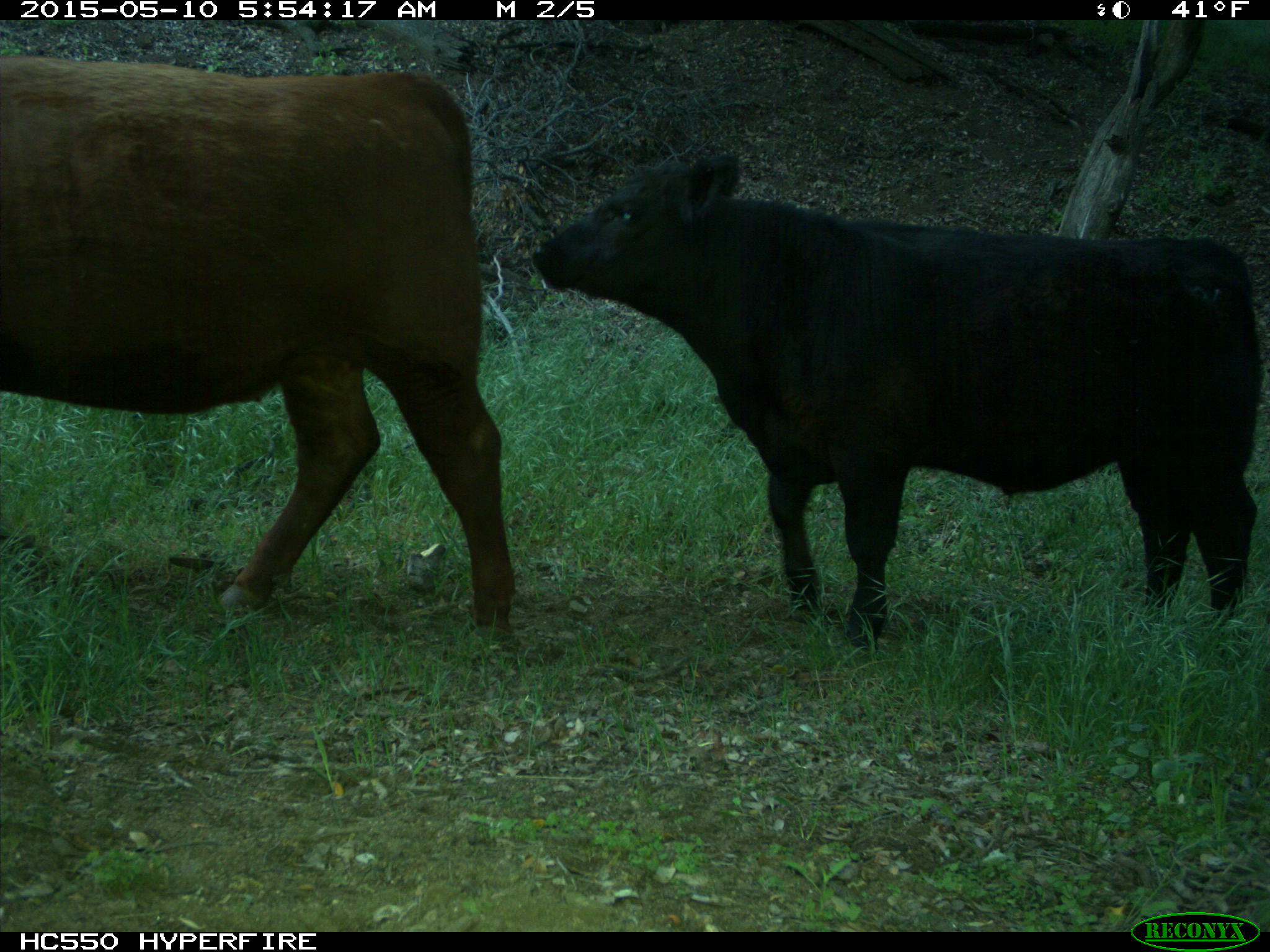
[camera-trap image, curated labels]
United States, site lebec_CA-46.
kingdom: Animalia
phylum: Chordata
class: Mammalia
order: Artiodactyla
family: Bovidae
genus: Bos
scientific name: Bos taurus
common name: domestic cow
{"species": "Bos taurus (domestic cow)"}